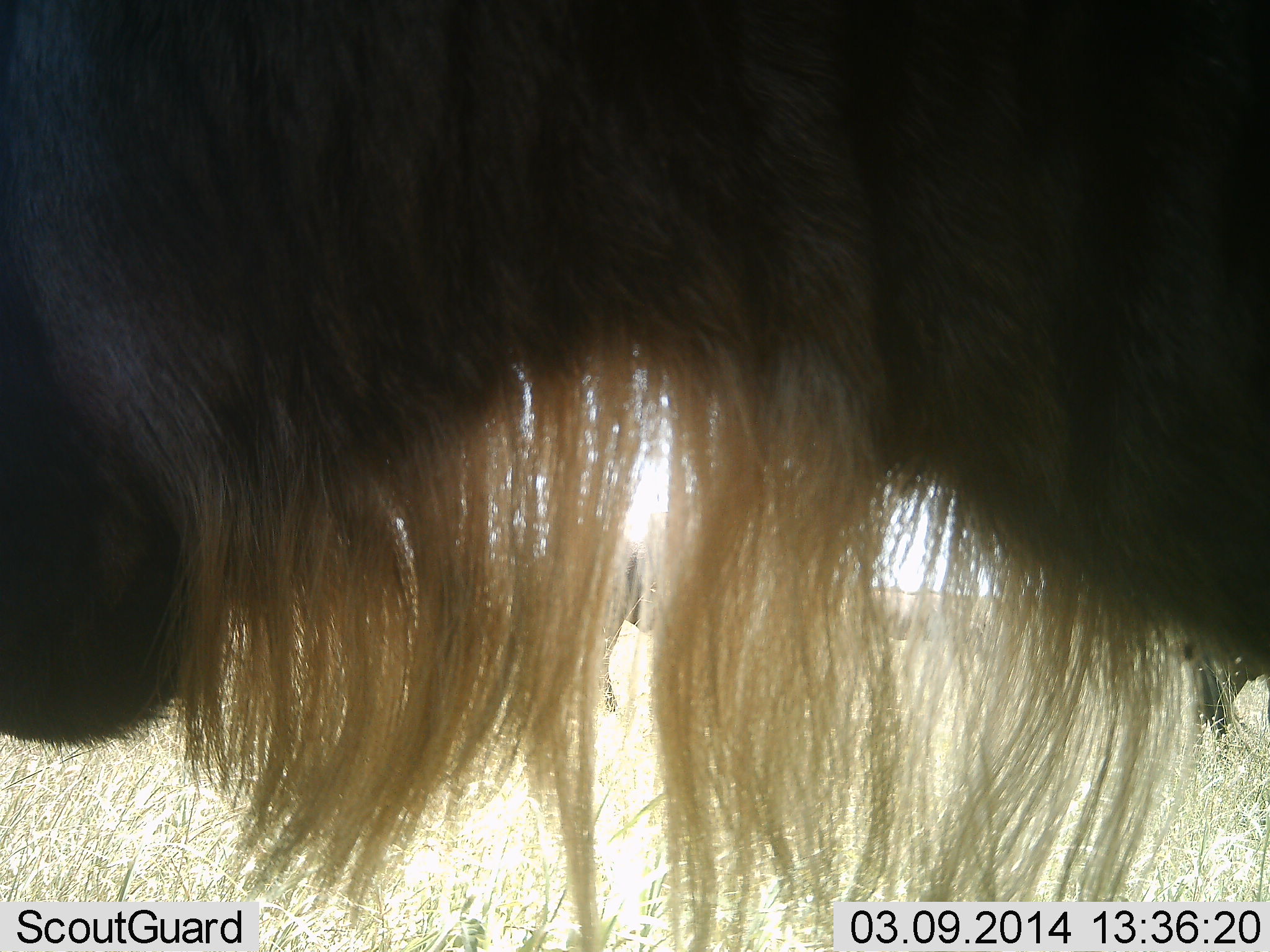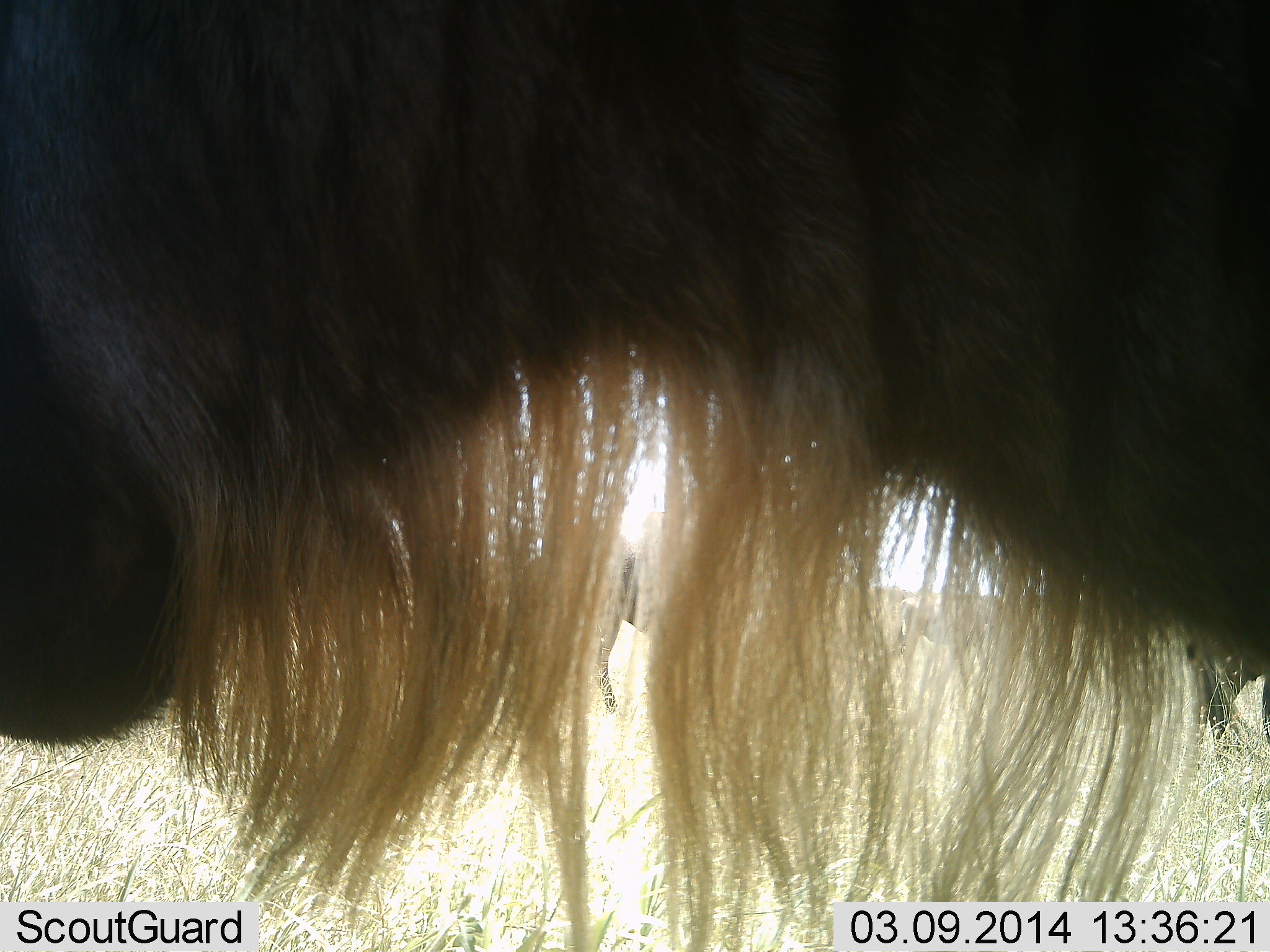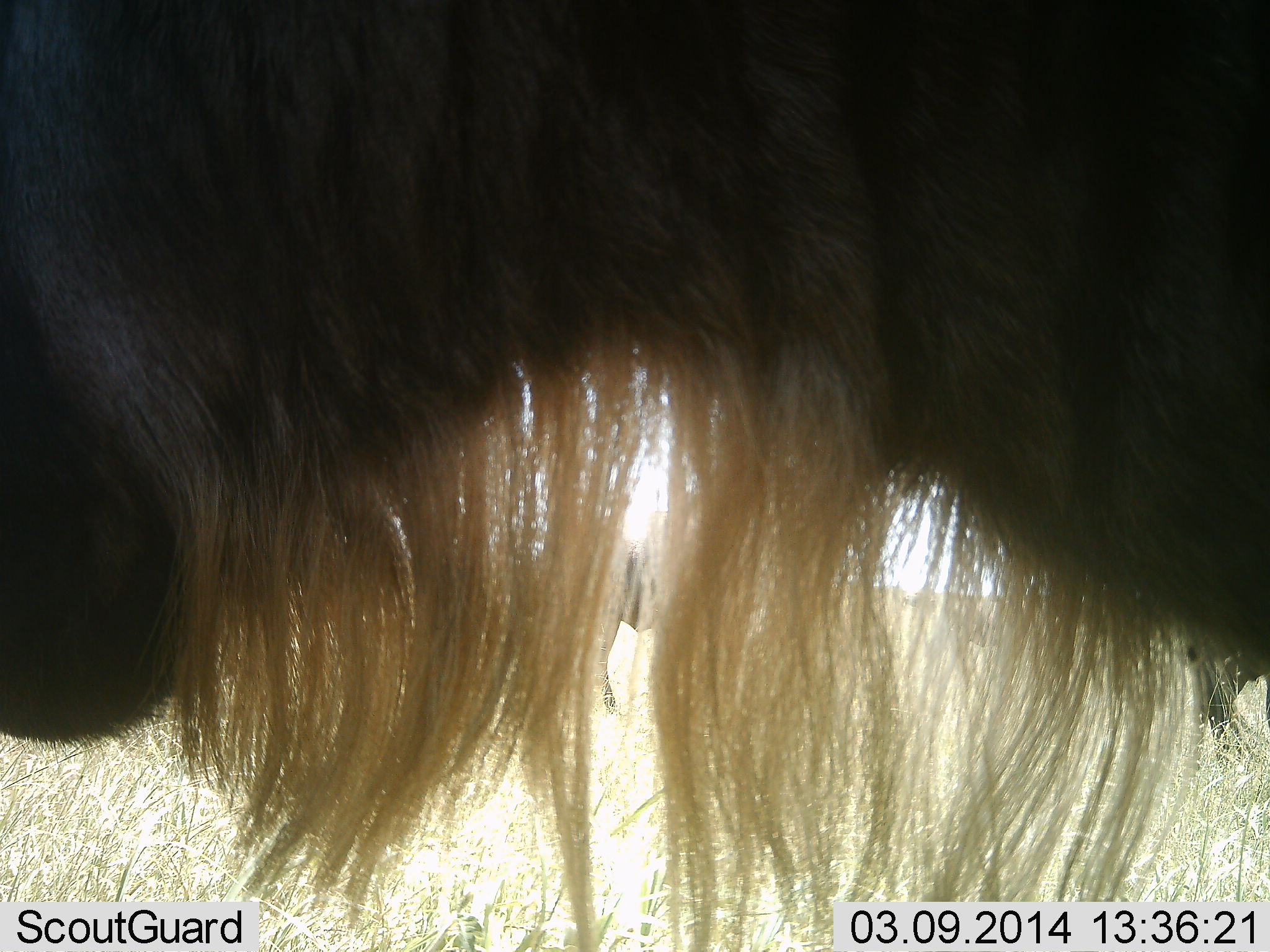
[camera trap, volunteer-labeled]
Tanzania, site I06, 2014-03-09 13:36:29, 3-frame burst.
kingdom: Animalia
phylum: Chordata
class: Mammalia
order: Artiodactyla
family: Bovidae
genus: Connochaetes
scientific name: Connochaetes taurinus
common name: blue wildebeest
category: wildebeest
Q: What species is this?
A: Wildebeest (blue wildebeest) (Connochaetes taurinus).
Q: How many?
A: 3.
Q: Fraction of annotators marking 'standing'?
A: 100%.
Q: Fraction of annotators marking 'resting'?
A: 0%.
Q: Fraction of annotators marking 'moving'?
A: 10%.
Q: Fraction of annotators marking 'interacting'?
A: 0%.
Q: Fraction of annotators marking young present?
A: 0%.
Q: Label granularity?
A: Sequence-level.